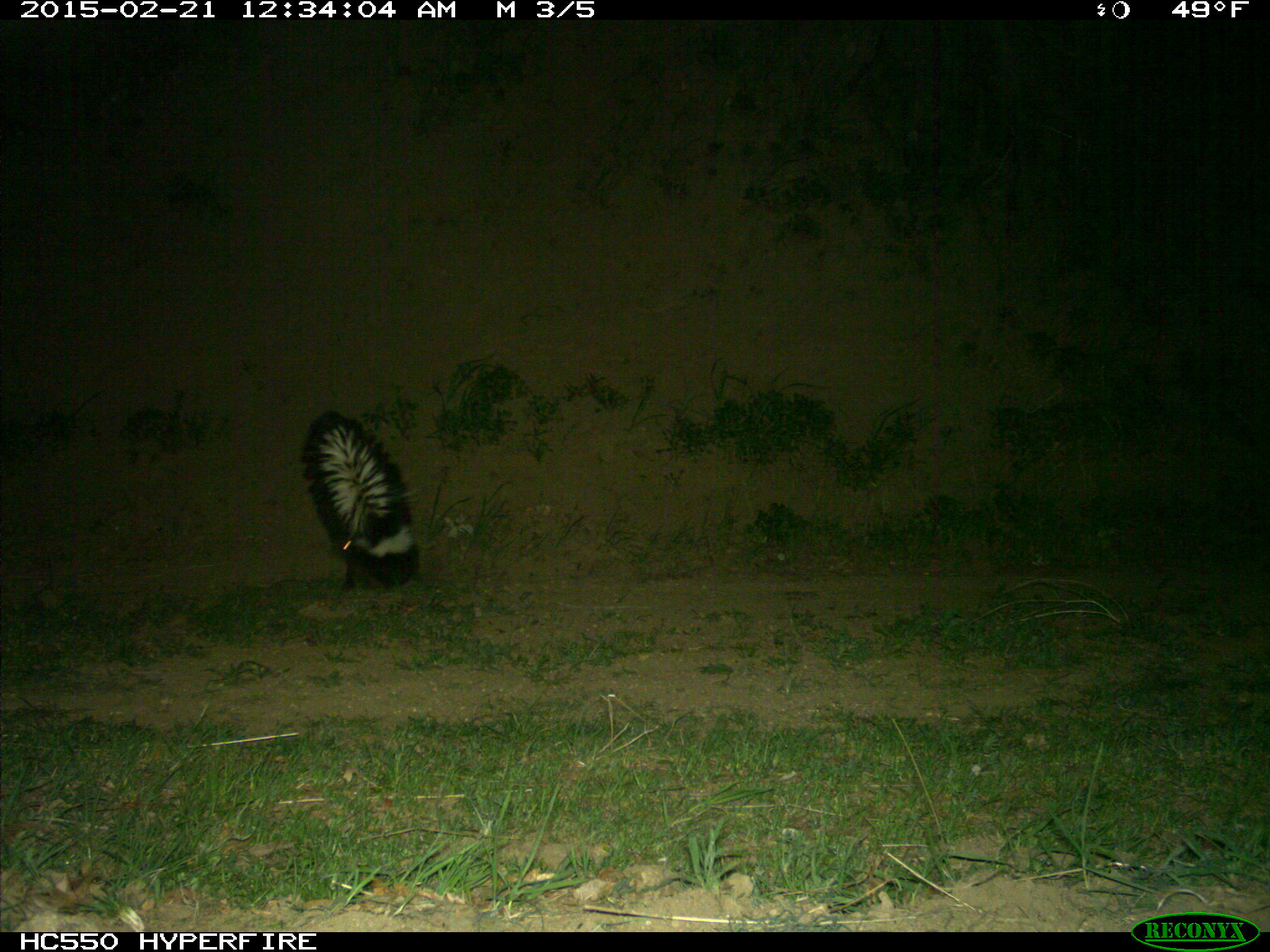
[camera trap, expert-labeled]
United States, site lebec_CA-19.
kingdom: Animalia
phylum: Chordata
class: Mammalia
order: Carnivora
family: Mephitidae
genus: Mephitis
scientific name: Mephitis mephitis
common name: striped skunk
Mephitis mephitis (striped skunk).